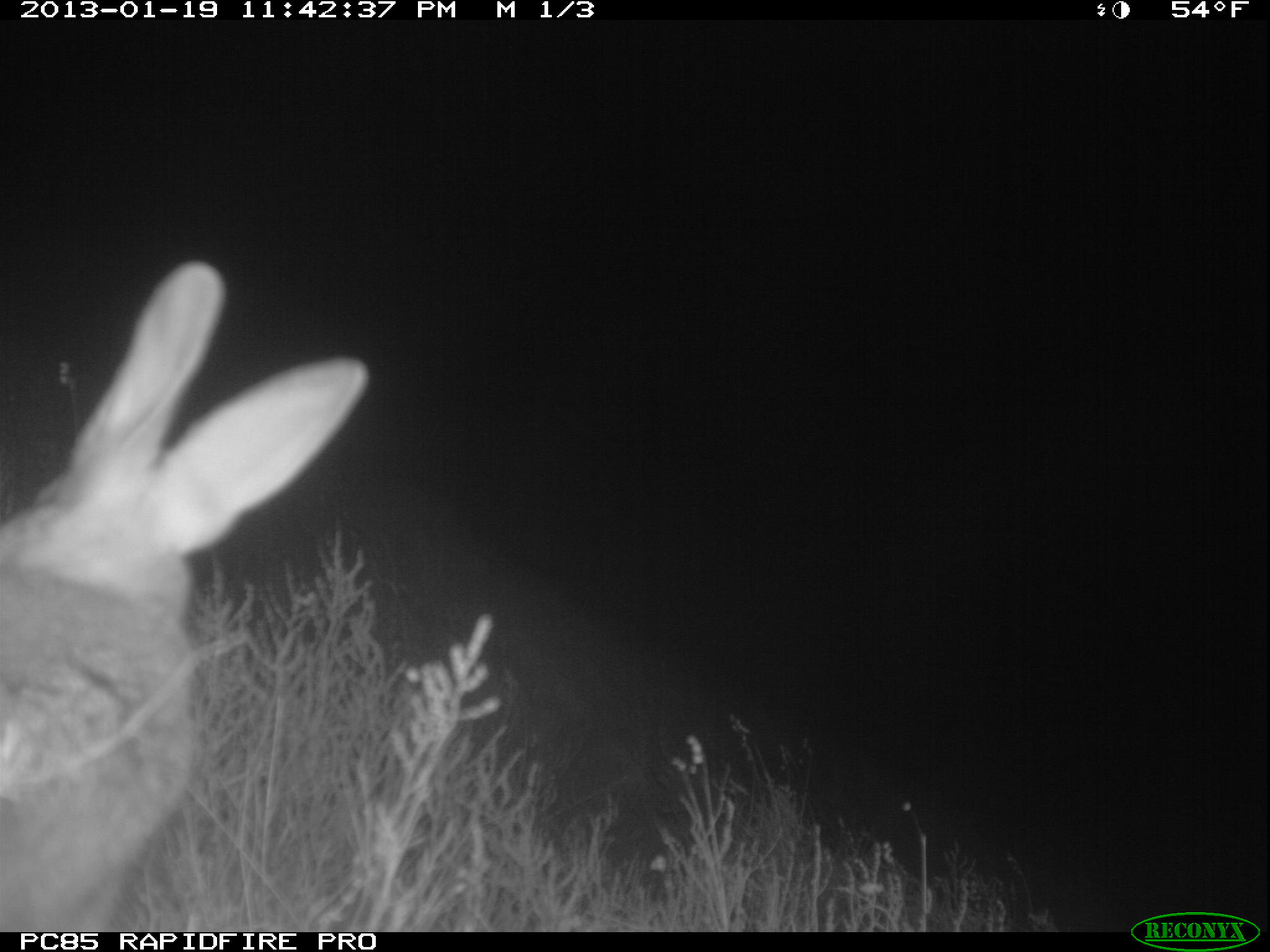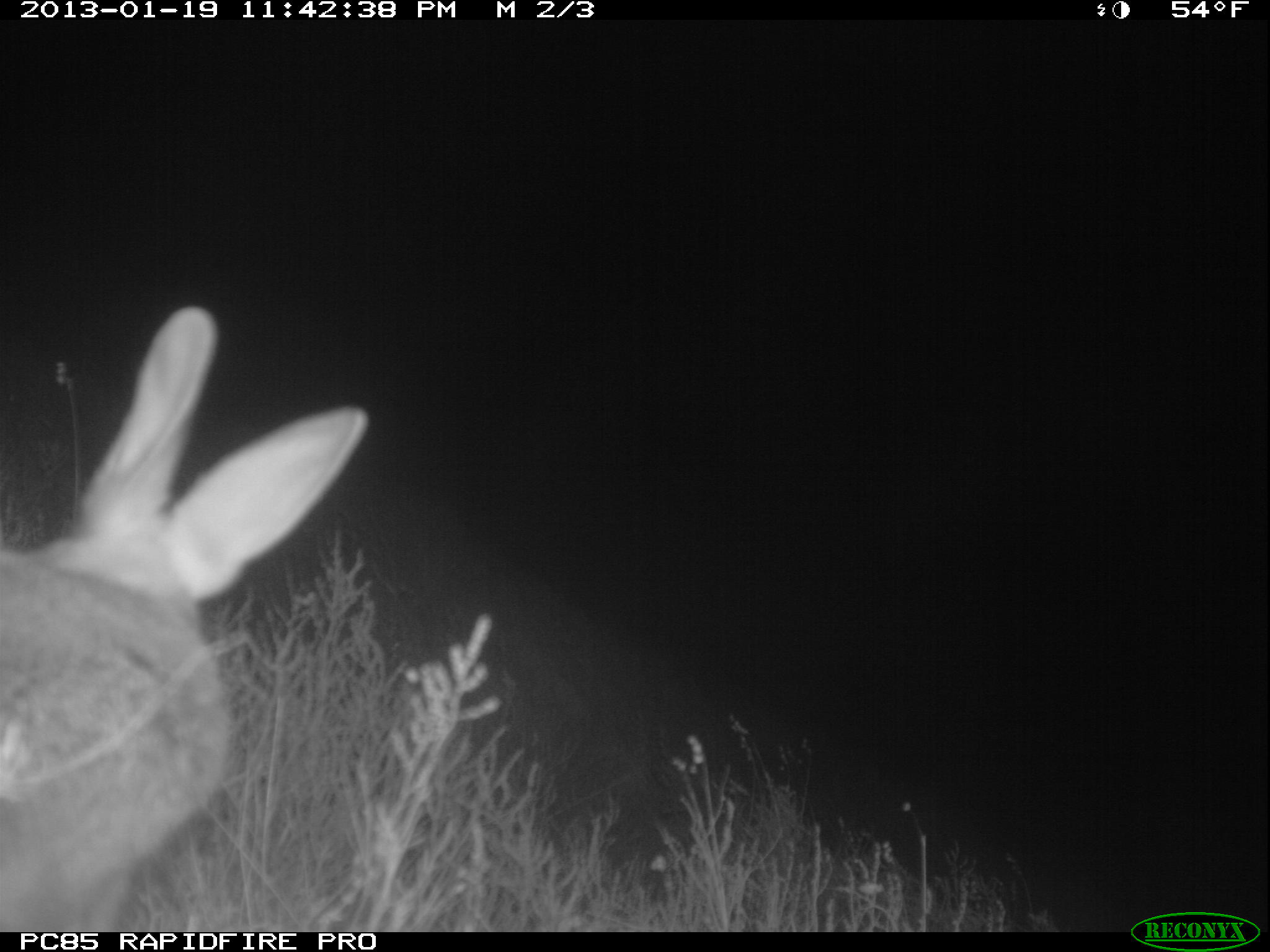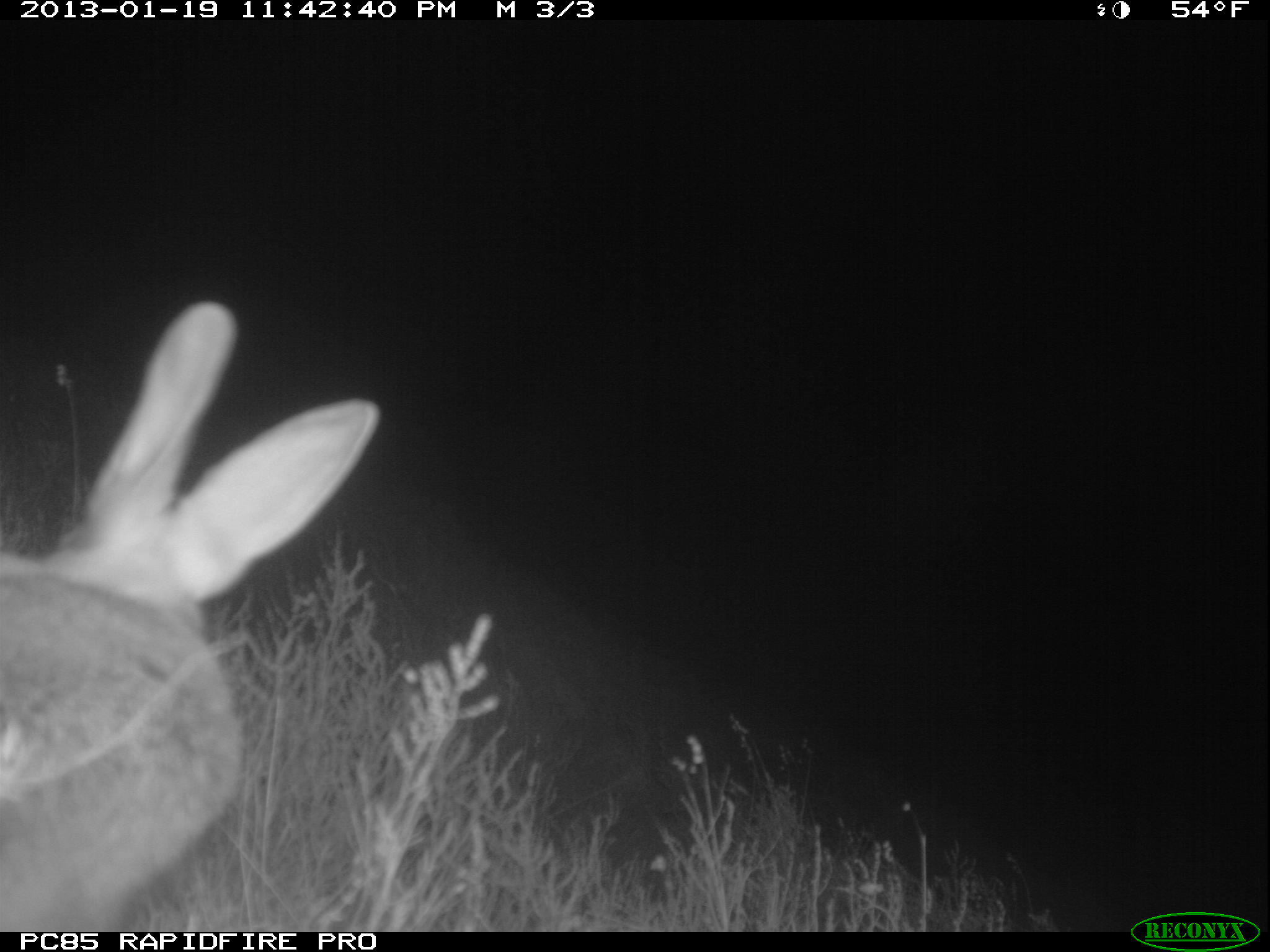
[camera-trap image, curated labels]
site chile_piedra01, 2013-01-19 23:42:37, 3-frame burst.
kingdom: Animalia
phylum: Chordata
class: Mammalia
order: Lagomorpha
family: Leporidae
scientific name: Leporidae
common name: rabbits and hares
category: rabbit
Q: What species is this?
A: Rabbit (rabbits and hares) (Leporidae).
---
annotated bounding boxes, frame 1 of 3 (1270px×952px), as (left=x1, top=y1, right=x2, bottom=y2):
rabbit: (left=0, top=258, right=370, bottom=932)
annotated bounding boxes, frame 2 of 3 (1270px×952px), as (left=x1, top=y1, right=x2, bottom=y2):
rabbit: (left=0, top=304, right=363, bottom=927)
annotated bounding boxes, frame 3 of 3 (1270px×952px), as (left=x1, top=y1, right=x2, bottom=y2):
rabbit: (left=0, top=298, right=376, bottom=932)